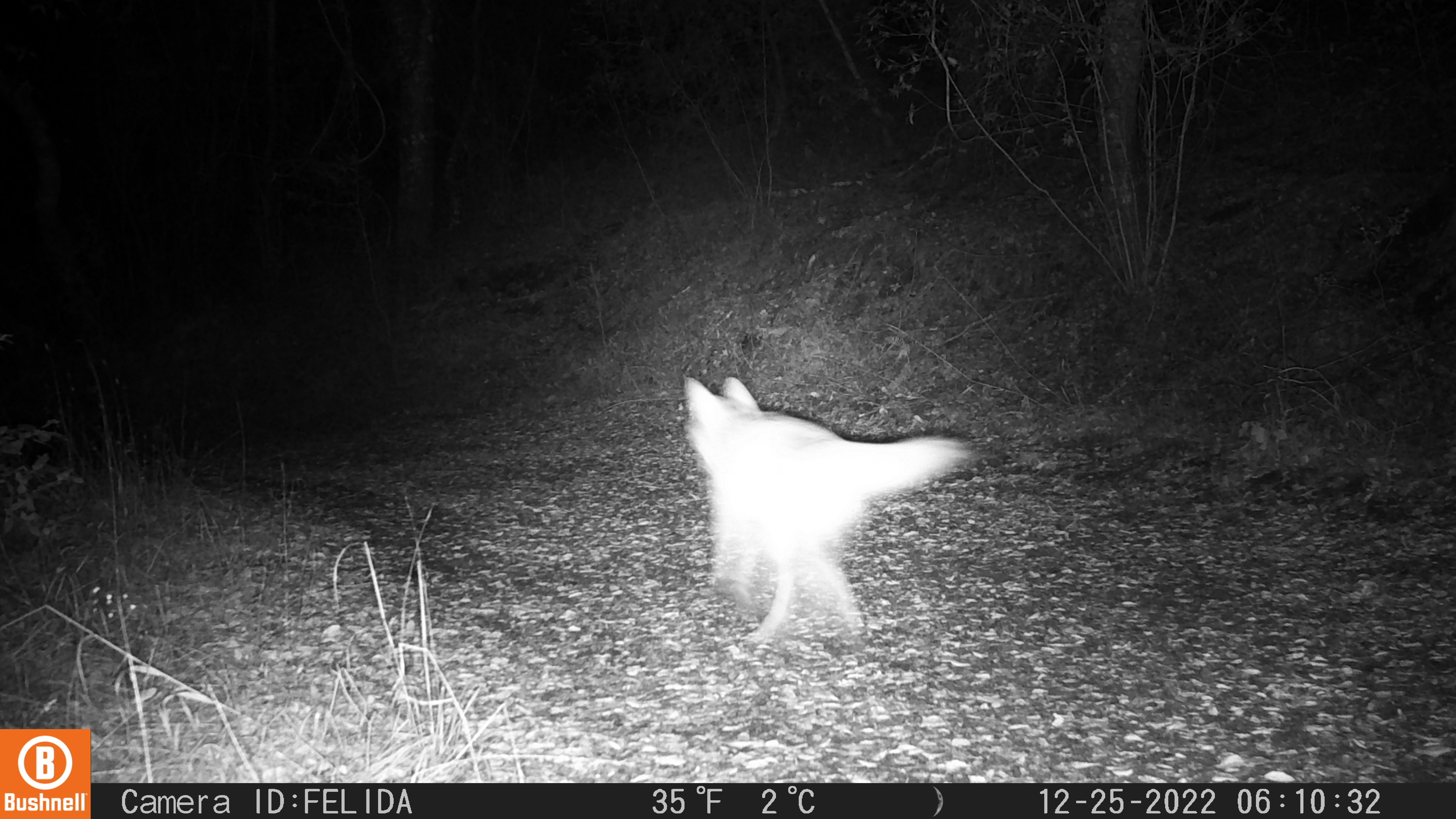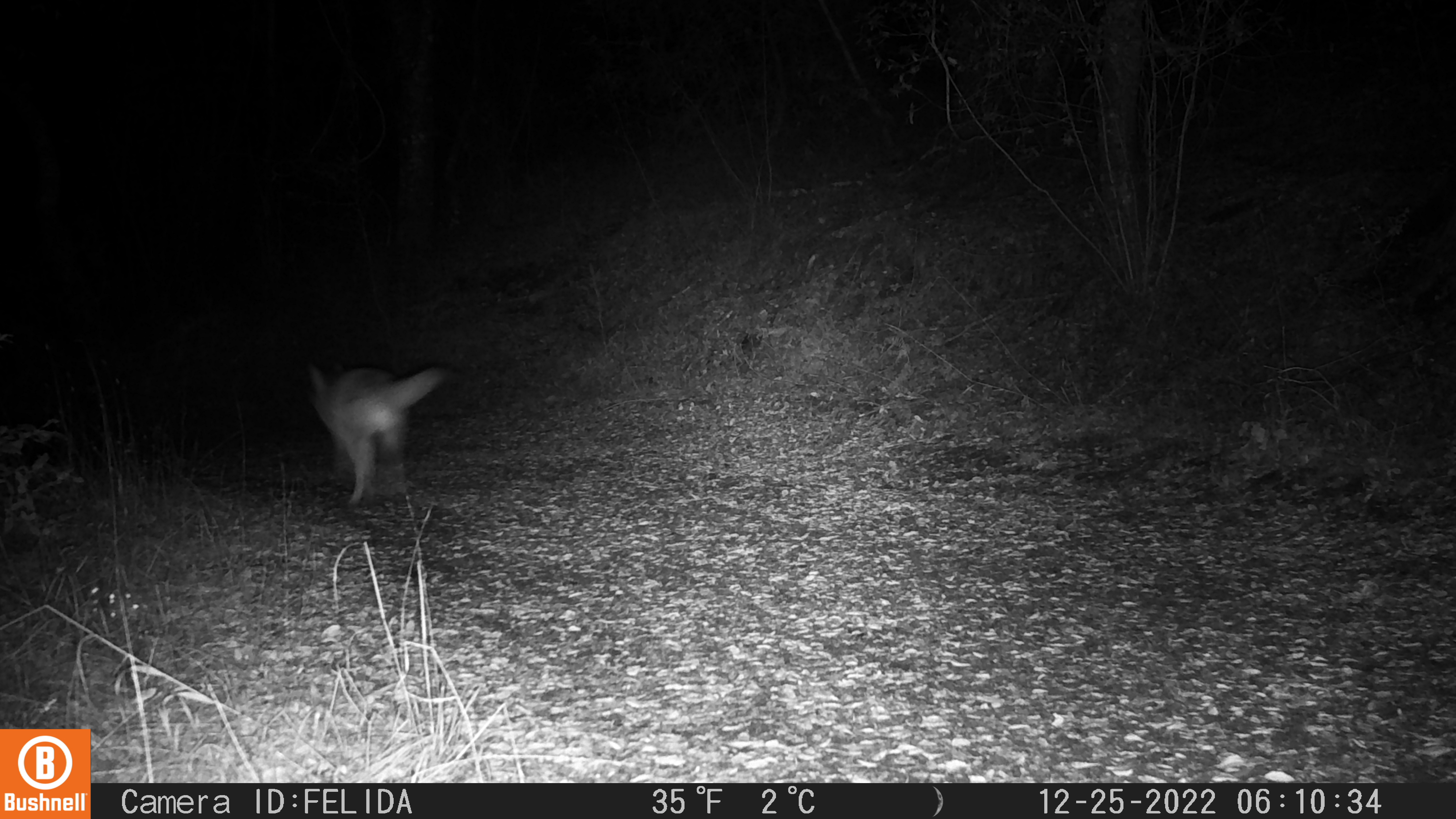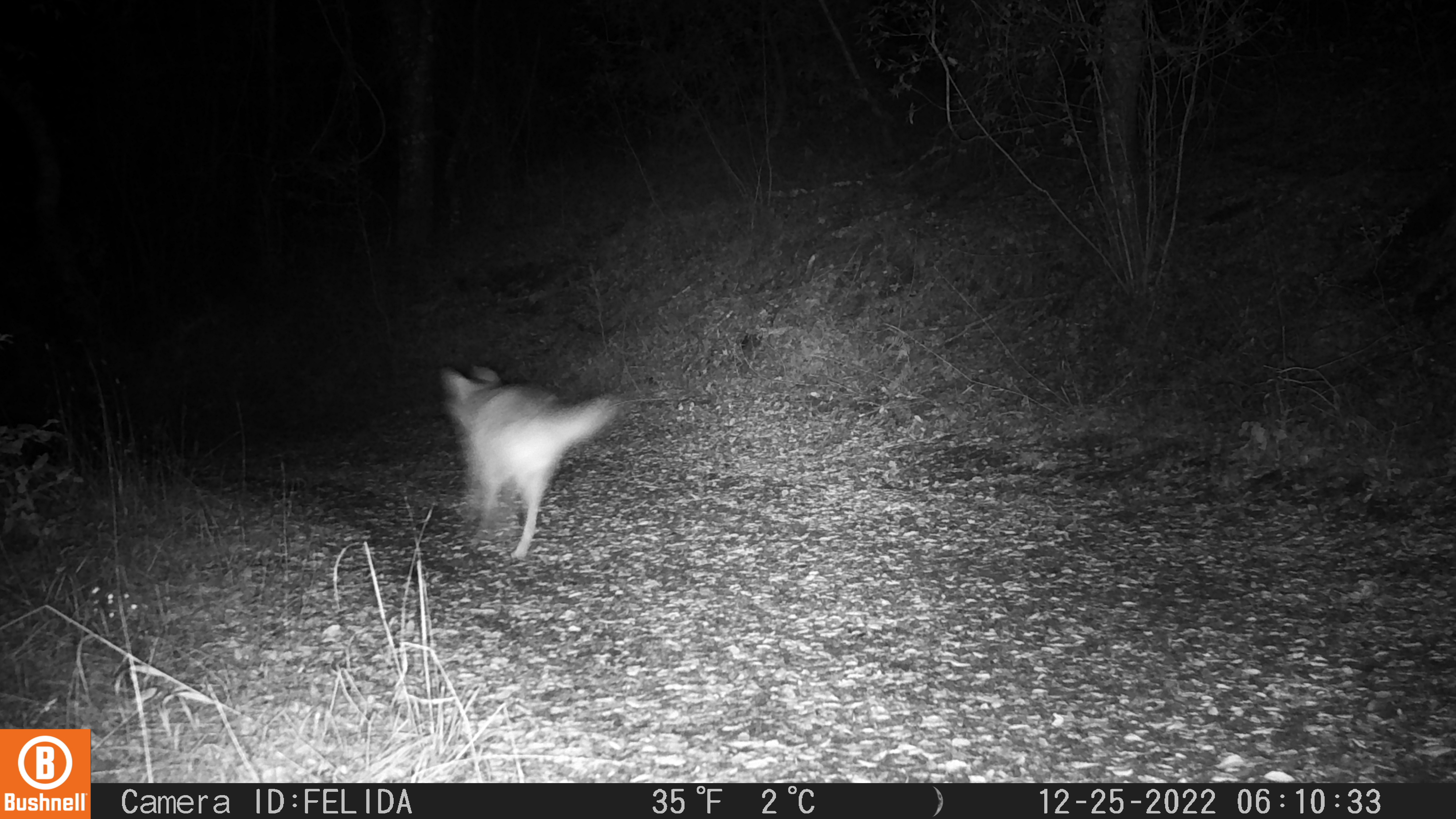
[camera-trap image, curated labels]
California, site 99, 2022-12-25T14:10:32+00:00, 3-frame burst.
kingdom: Animalia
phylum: Chordata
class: Mammalia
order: Carnivora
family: Canidae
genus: Canis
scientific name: Canis latrans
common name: coyote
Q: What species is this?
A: Coyote (Canis latrans).